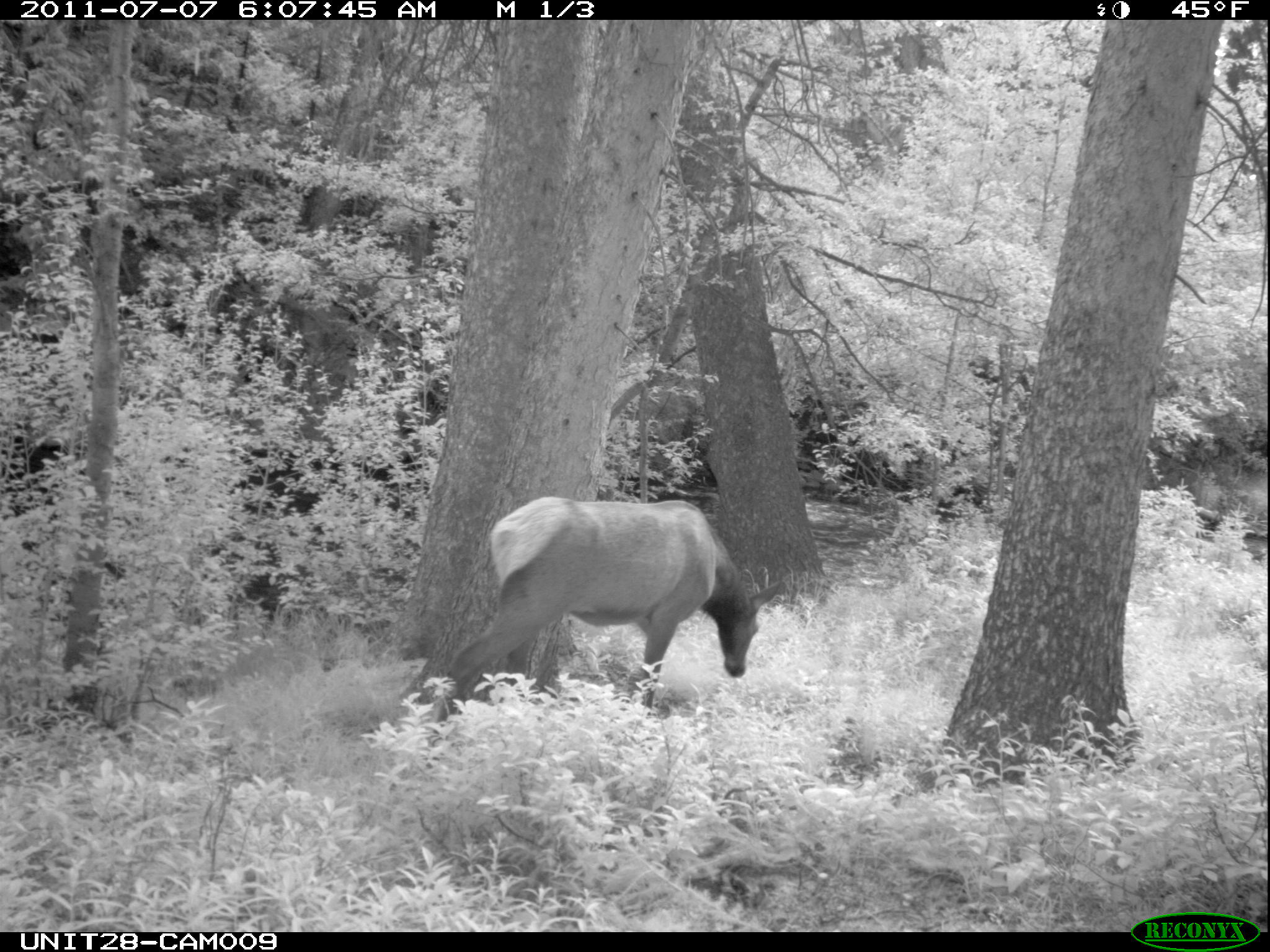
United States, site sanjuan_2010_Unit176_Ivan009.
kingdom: Animalia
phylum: Chordata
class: Mammalia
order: Artiodactyla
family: Cervidae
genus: Cervus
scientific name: Cervus elaphus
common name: red deer